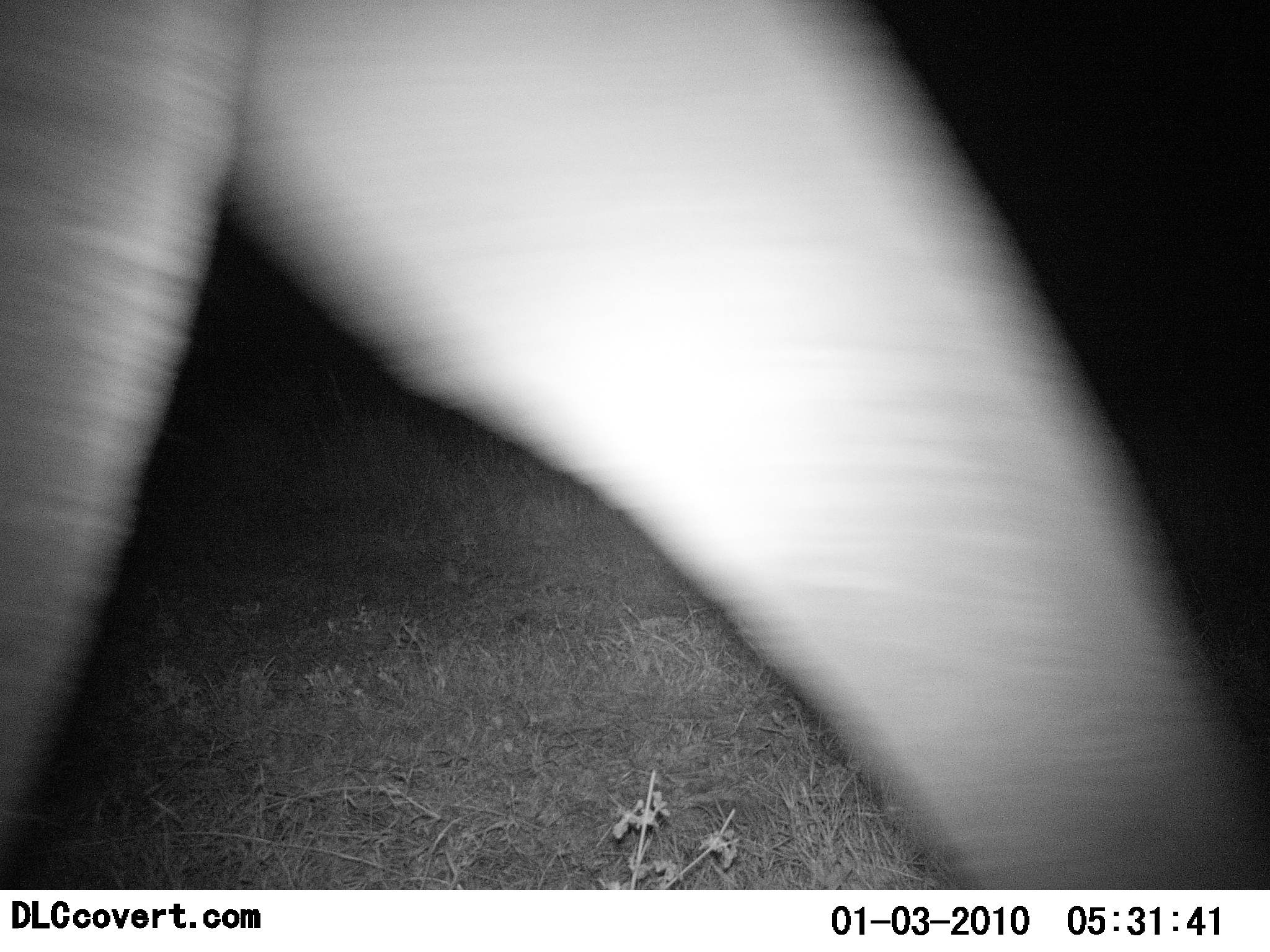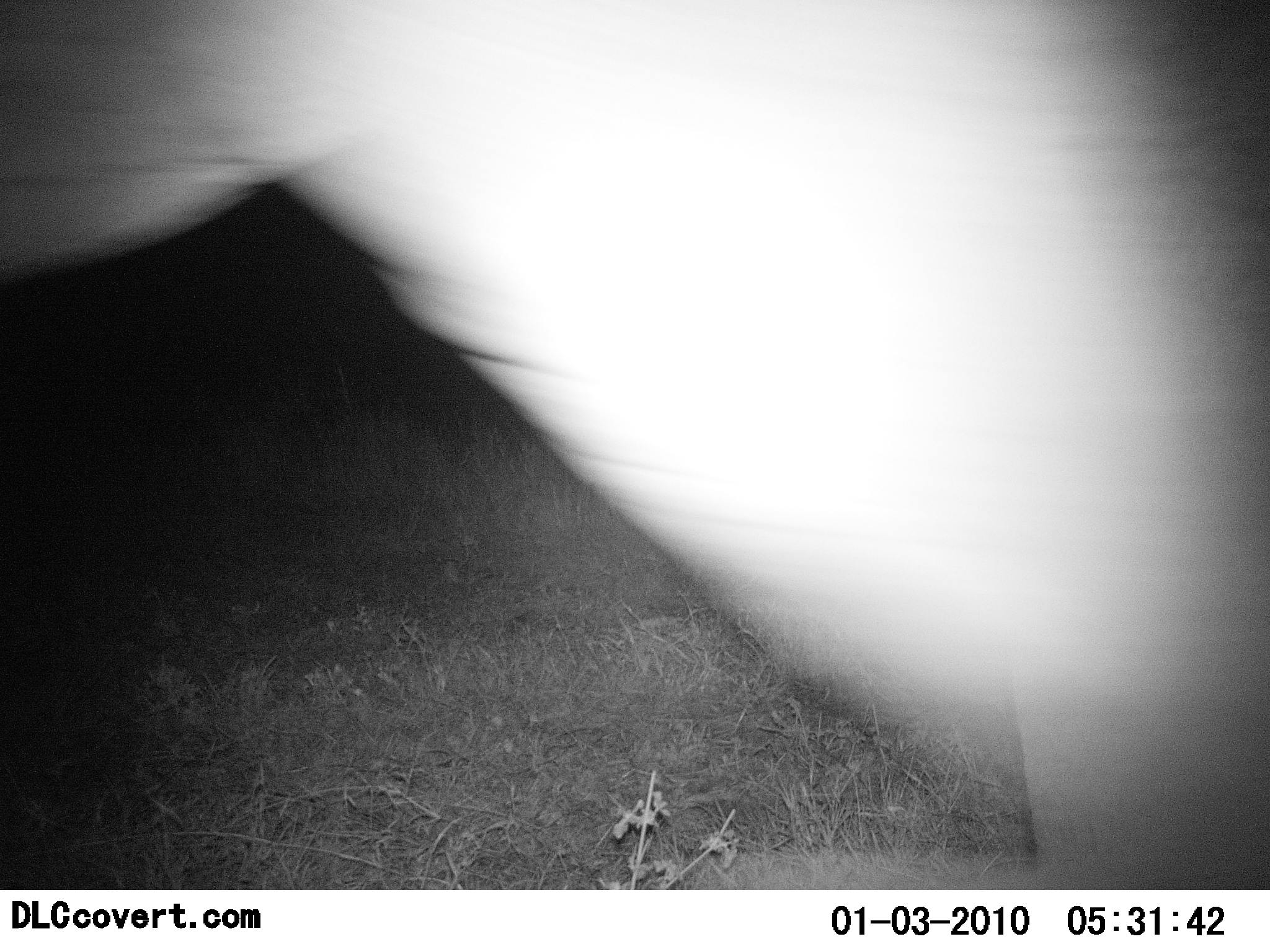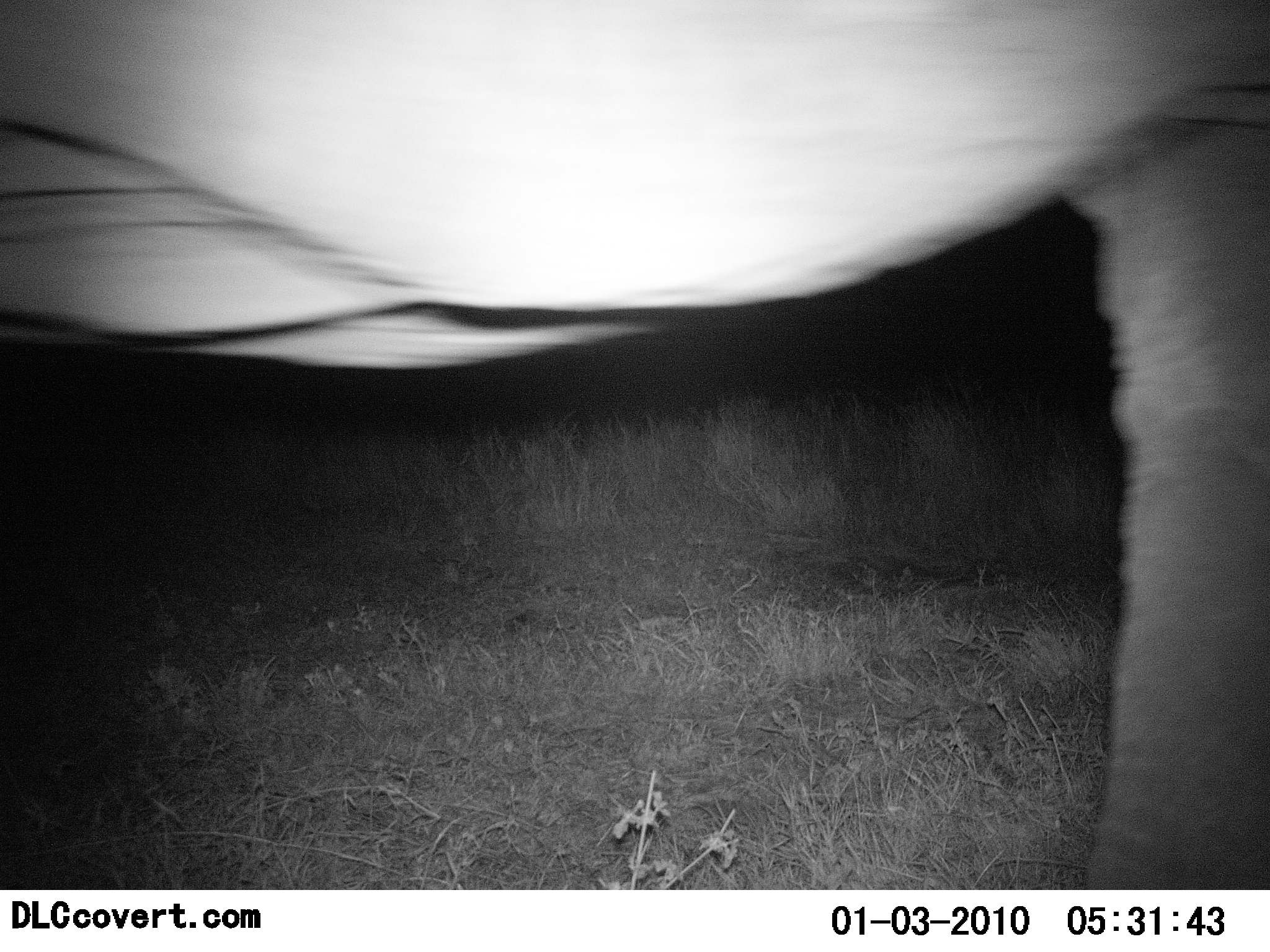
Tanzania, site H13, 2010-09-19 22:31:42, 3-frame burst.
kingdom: Animalia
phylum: Chordata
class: Mammalia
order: Proboscidea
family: Elephantidae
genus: Loxodonta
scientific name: Loxodonta africana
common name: african bush elephant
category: elephant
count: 1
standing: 12%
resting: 0%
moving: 100%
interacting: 0%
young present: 0%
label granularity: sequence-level